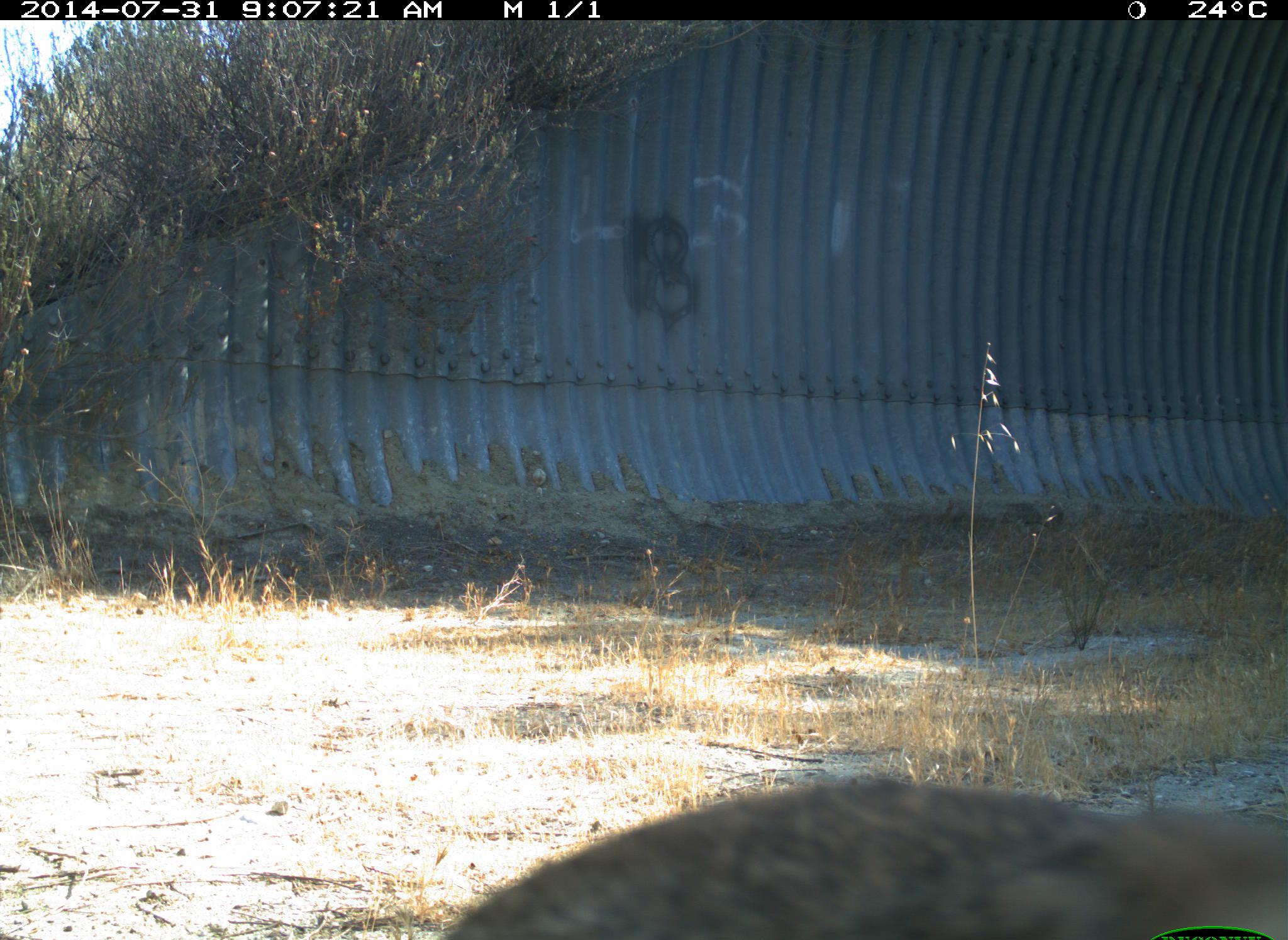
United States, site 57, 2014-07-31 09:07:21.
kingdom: Animalia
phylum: Chordata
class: Mammalia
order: Lagomorpha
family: Leporidae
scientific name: Leporidae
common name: rabbits and hares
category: rabbit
Rabbit (rabbits and hares) (Leporidae).